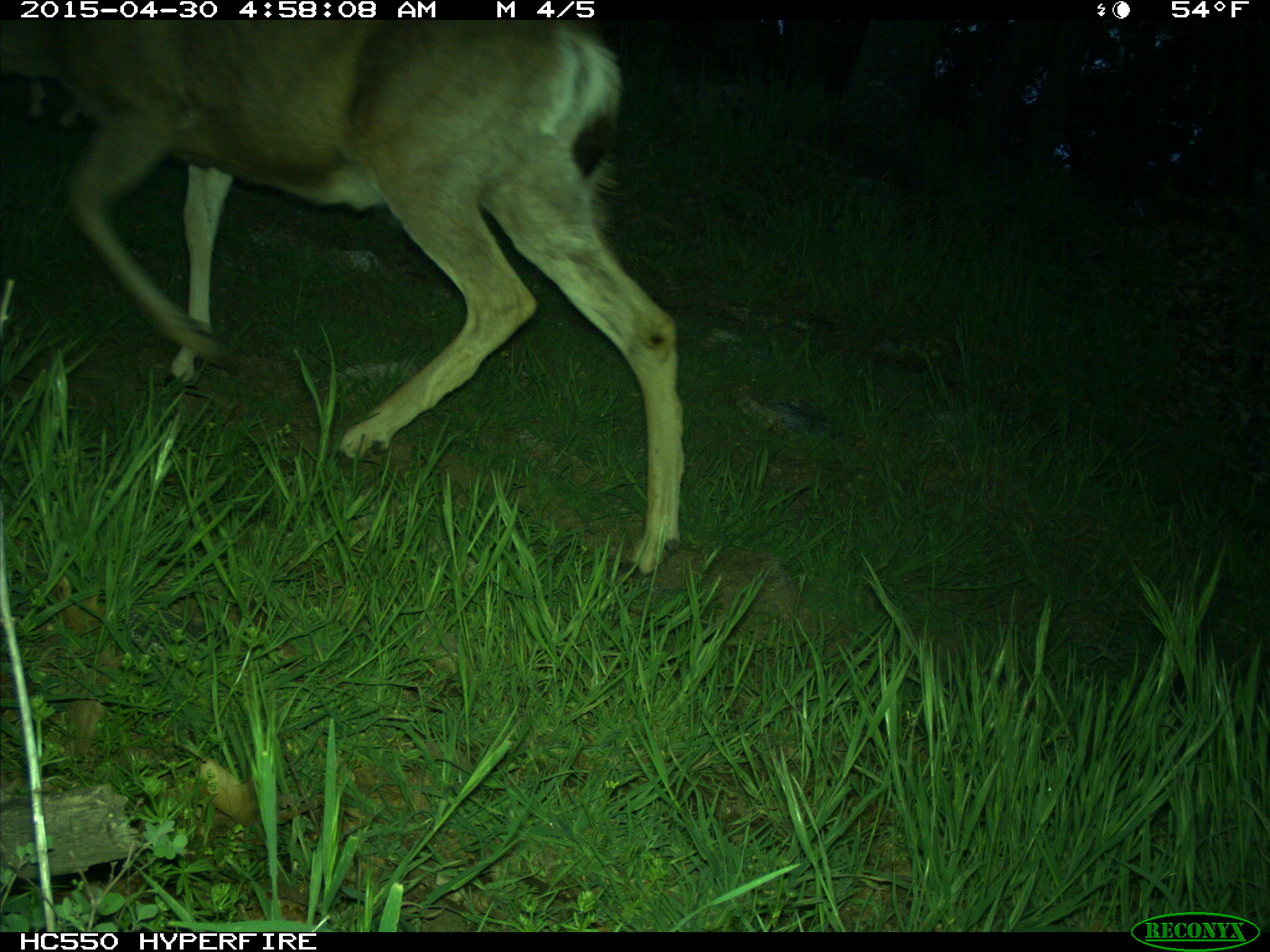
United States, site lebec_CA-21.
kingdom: Animalia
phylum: Chordata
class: Mammalia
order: Artiodactyla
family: Cervidae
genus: Odocoileus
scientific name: Odocoileus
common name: deer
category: unidentified deer